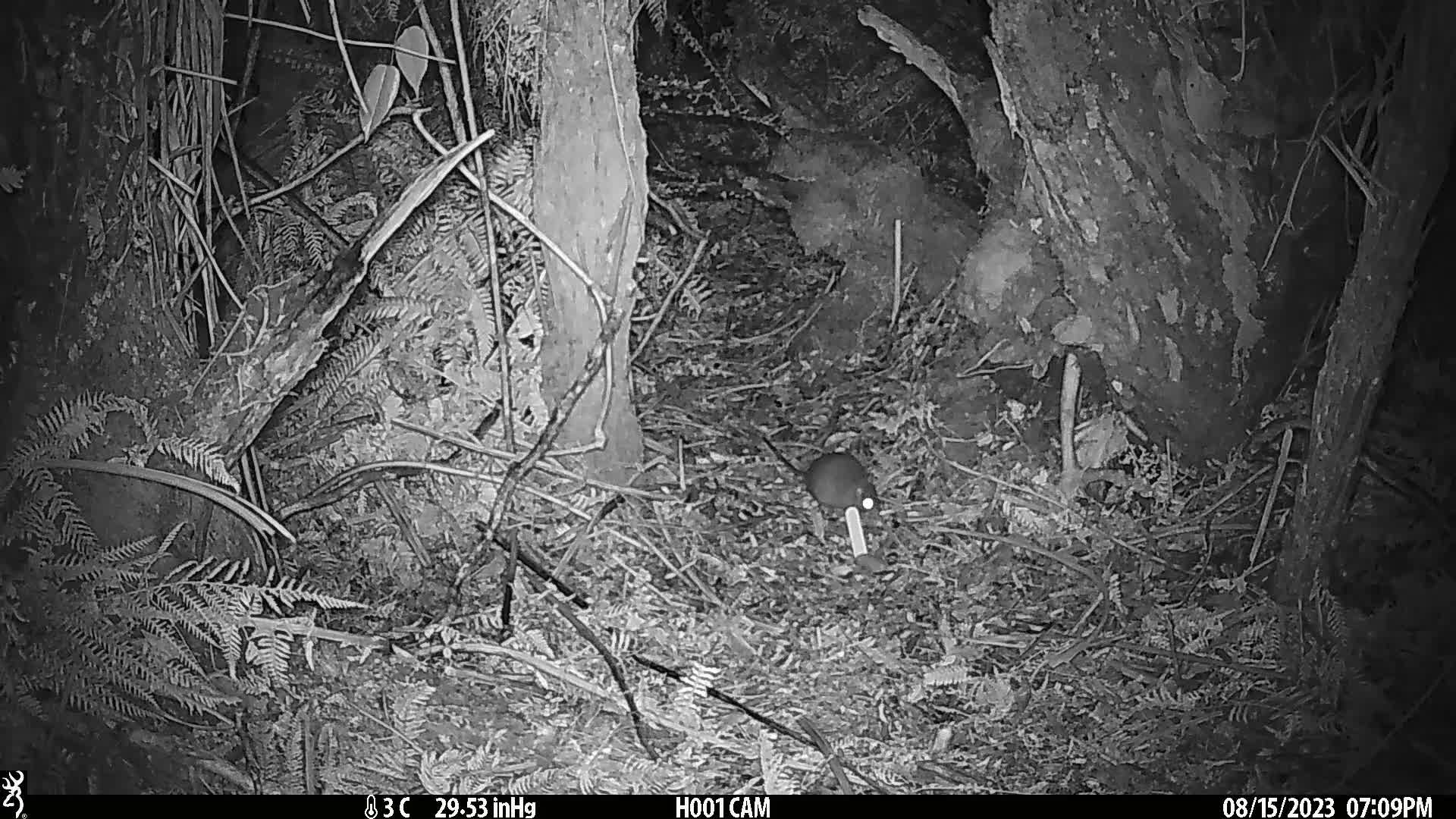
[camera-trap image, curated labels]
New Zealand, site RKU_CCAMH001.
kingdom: Animalia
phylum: Chordata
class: Mammalia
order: Rodentia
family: Muridae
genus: Rattus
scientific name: Rattus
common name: rat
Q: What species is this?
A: Rat (Rattus).